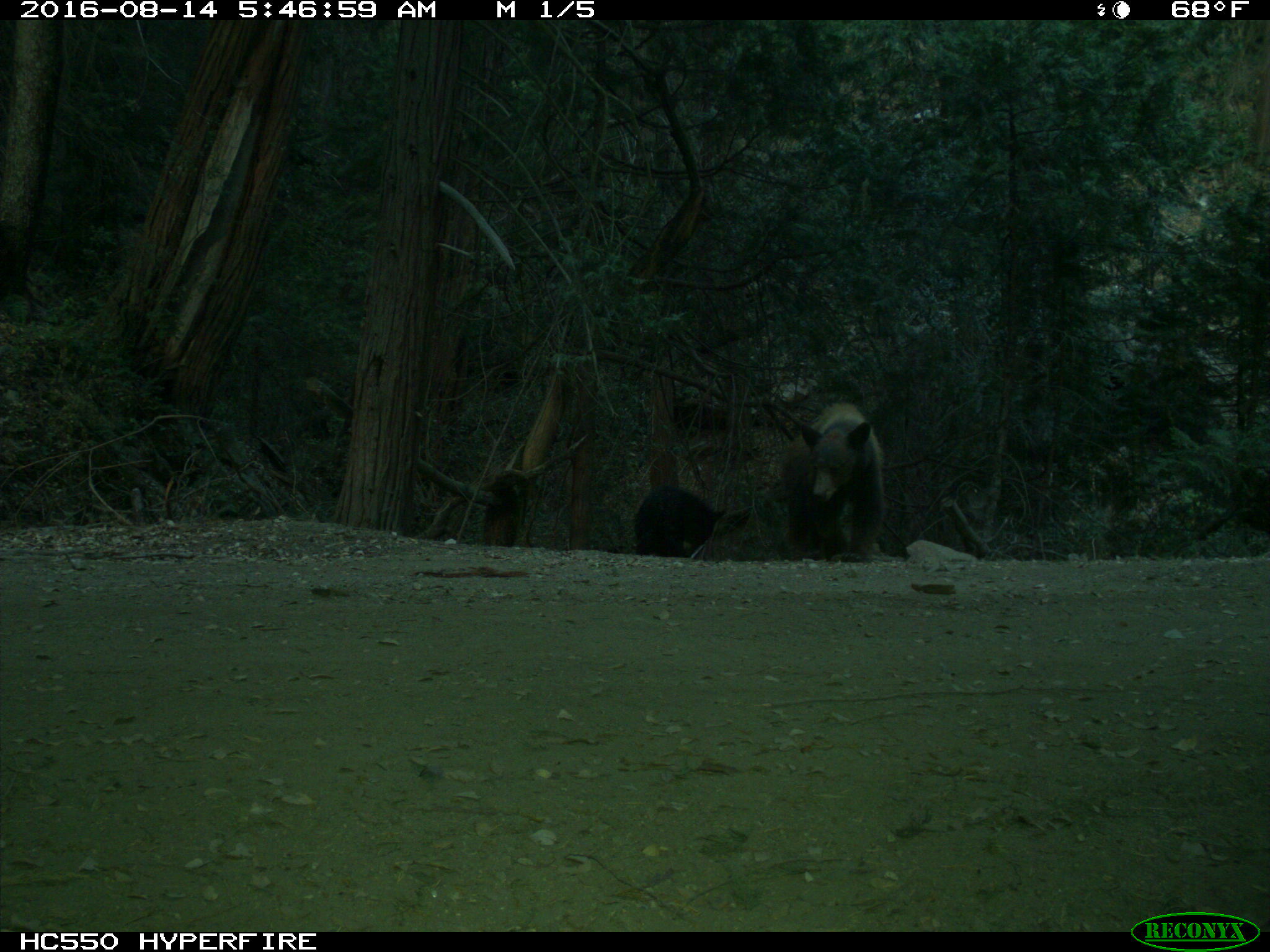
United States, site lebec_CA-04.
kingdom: Animalia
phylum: Chordata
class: Mammalia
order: Carnivora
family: Ursidae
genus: Ursus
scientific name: Ursus americanus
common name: american black bear